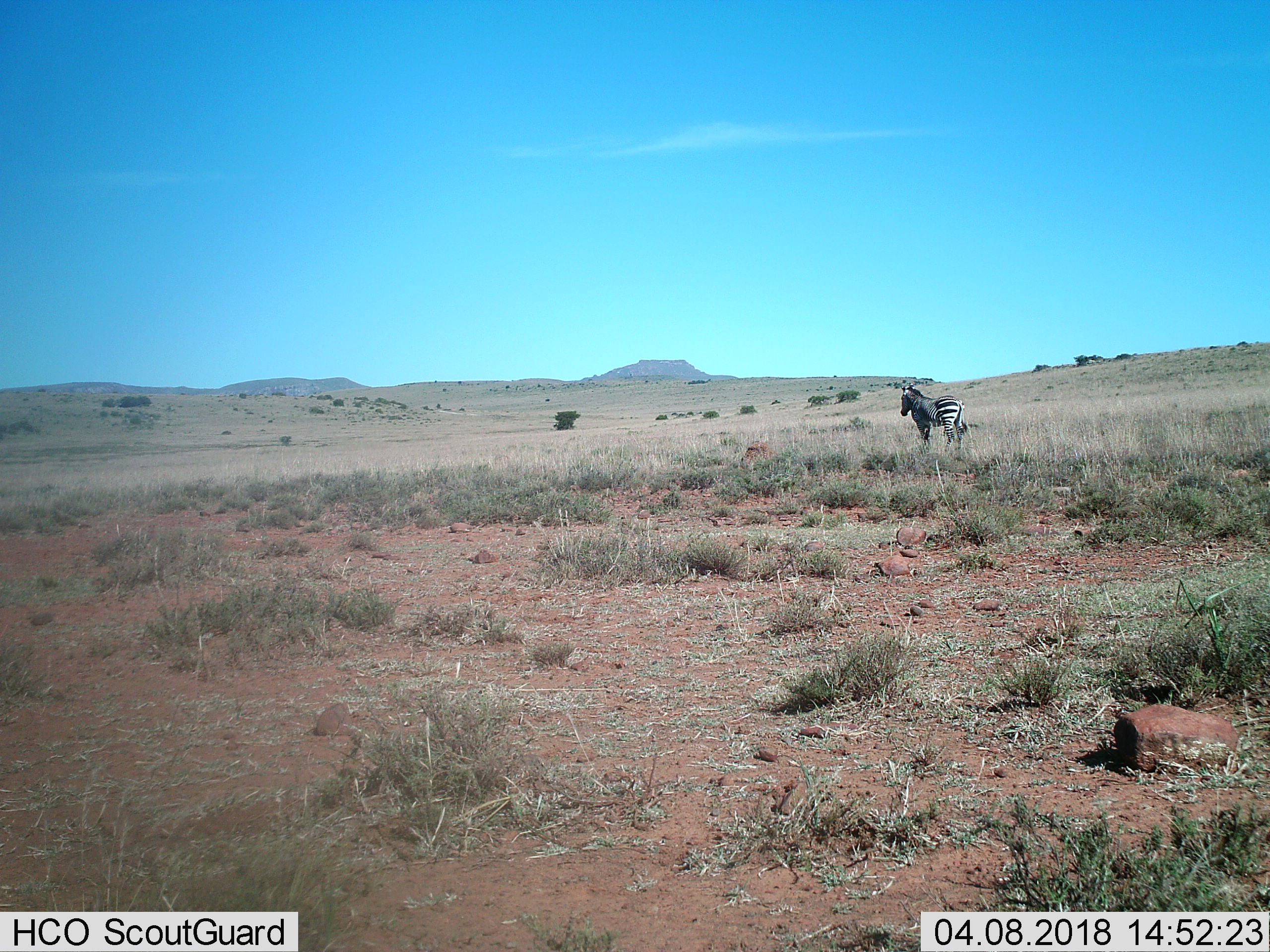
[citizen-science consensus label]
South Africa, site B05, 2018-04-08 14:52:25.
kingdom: Animalia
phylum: Chordata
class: Mammalia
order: Perissodactyla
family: Equidae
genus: Equus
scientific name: Equus zebra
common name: mountain zebra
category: zebramountain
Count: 1.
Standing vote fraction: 100%.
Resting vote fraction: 0%.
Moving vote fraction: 0%.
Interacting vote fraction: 0%.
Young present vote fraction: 0%.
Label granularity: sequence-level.